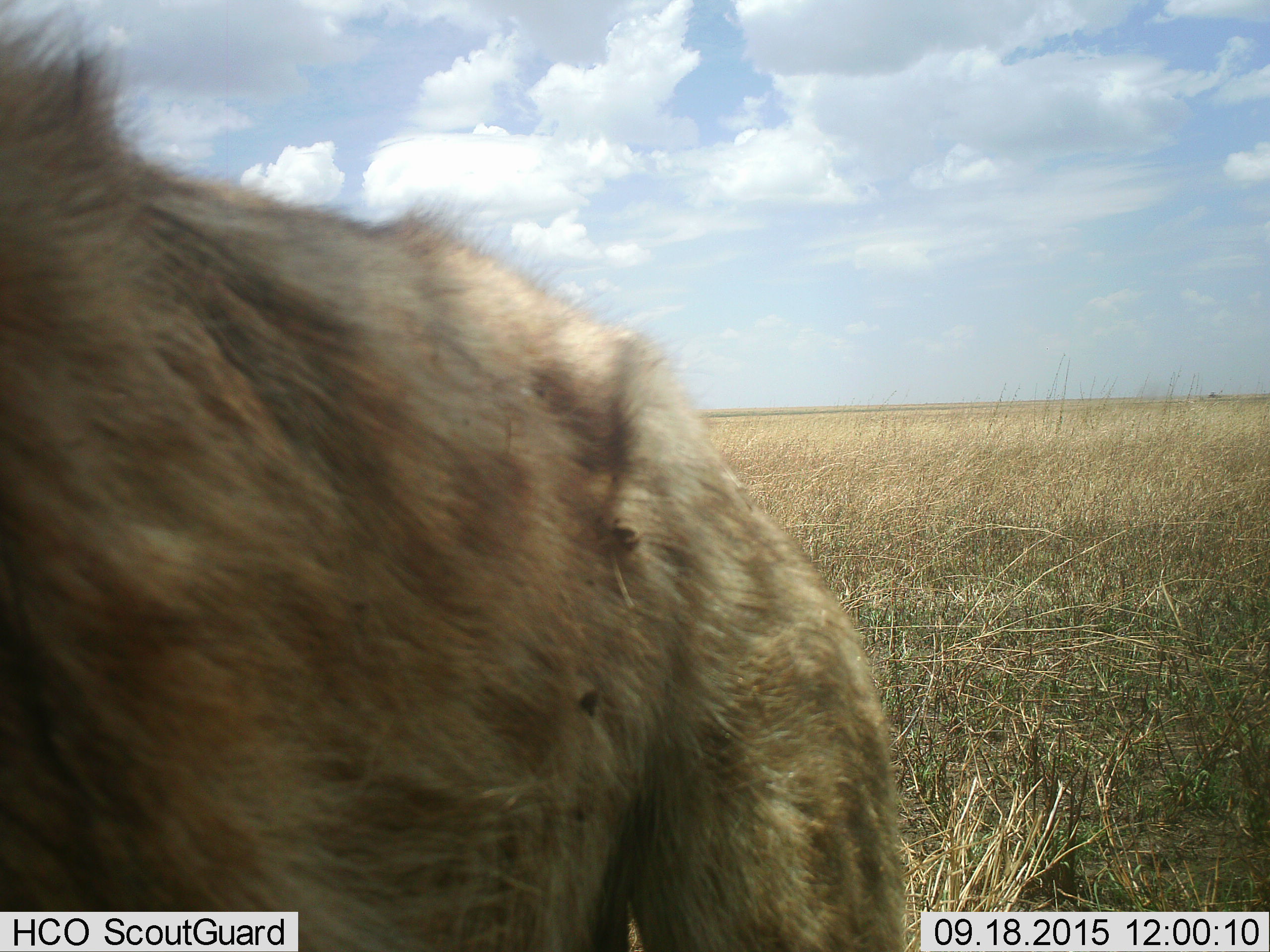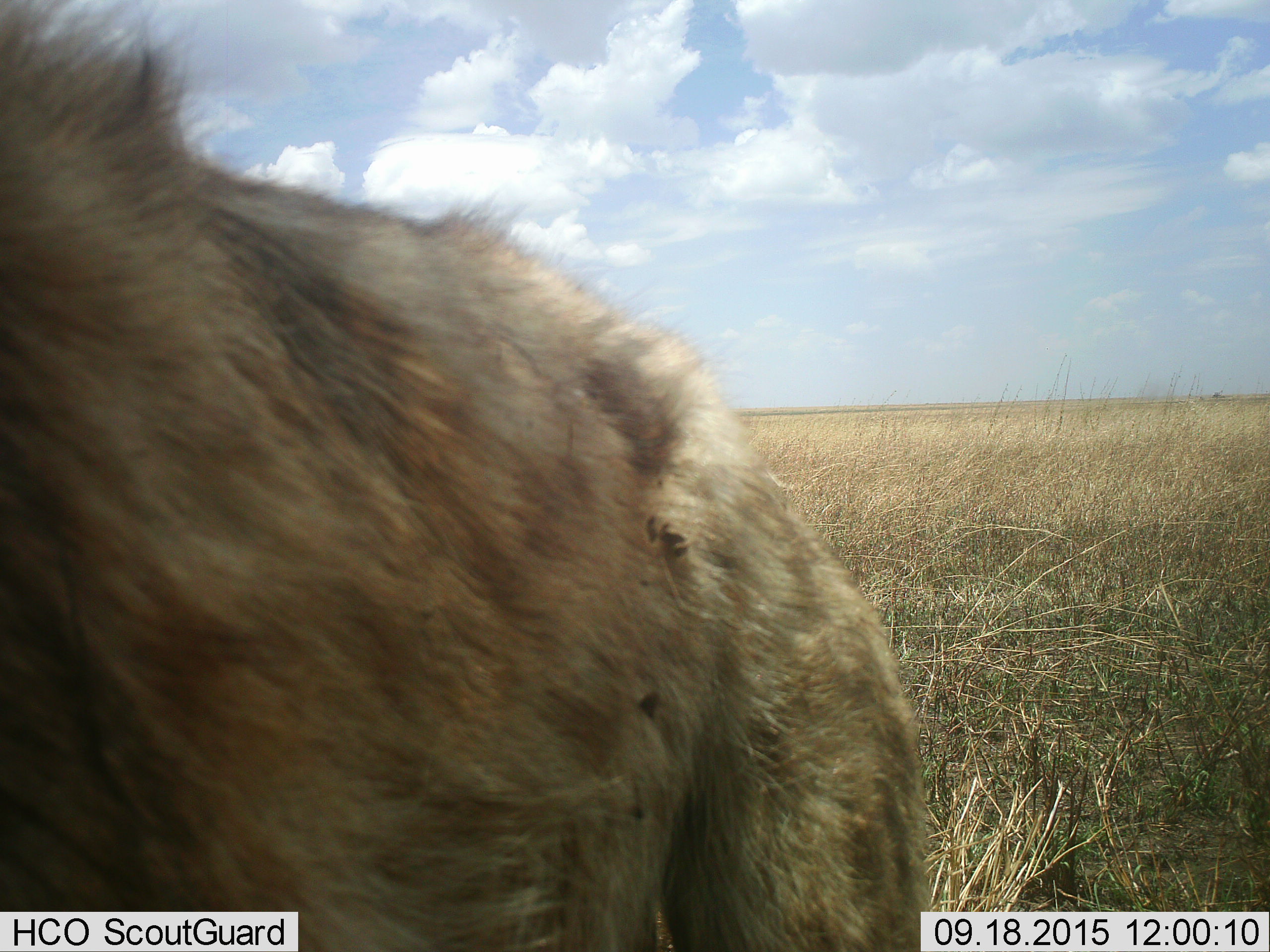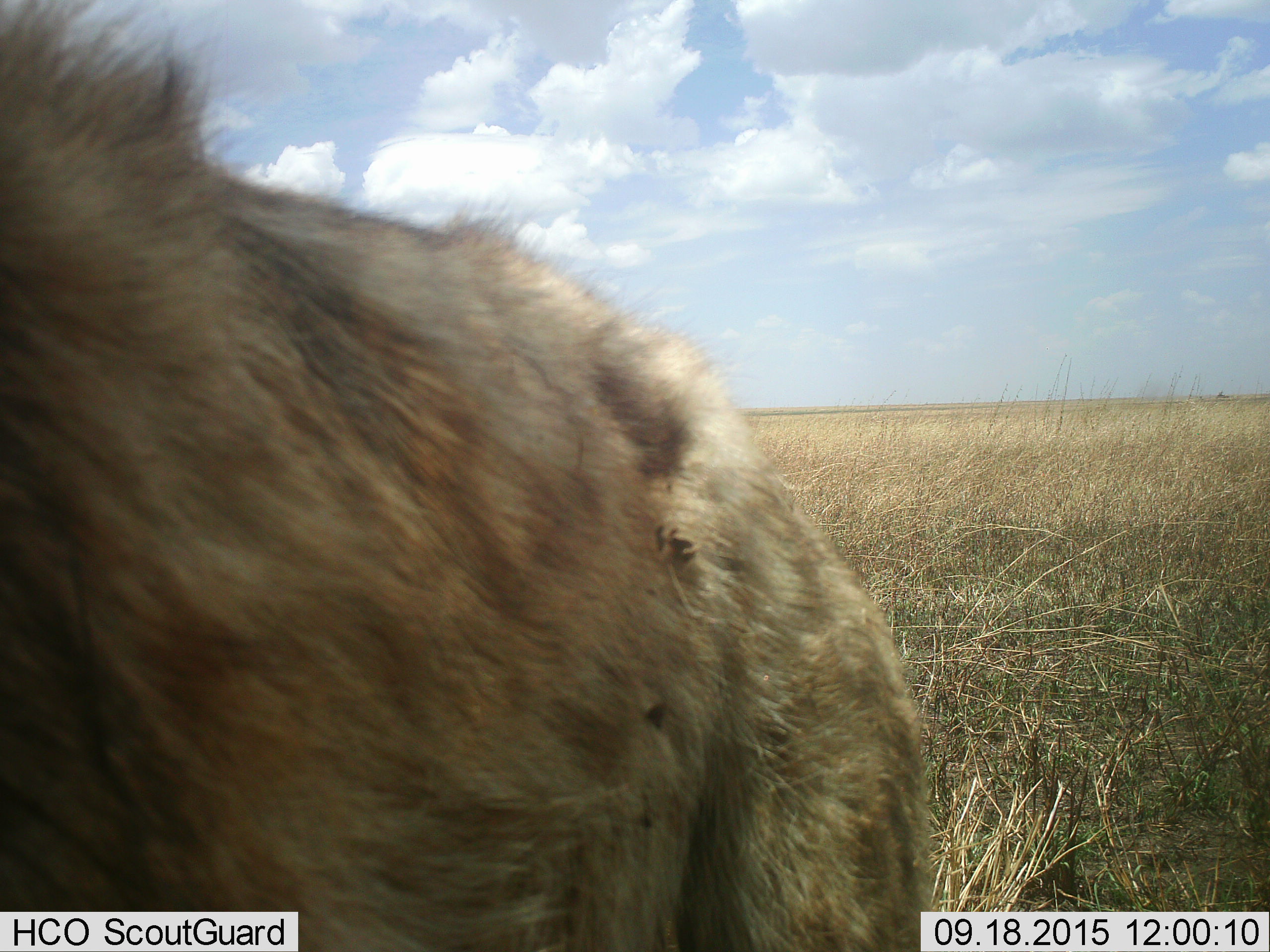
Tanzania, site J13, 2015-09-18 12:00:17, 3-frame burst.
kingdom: Animalia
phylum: Chordata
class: Mammalia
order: Carnivora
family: Hyaenidae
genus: Crocuta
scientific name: Crocuta crocuta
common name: spotted hyena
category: hyenaspotted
Hyenaspotted (spotted hyena) (Crocuta crocuta), count 1. Behavior (volunteer vote fractions): standing 100%, resting 0%, moving 0%, interacting 0%. Young present (vote fraction): 0%. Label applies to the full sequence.